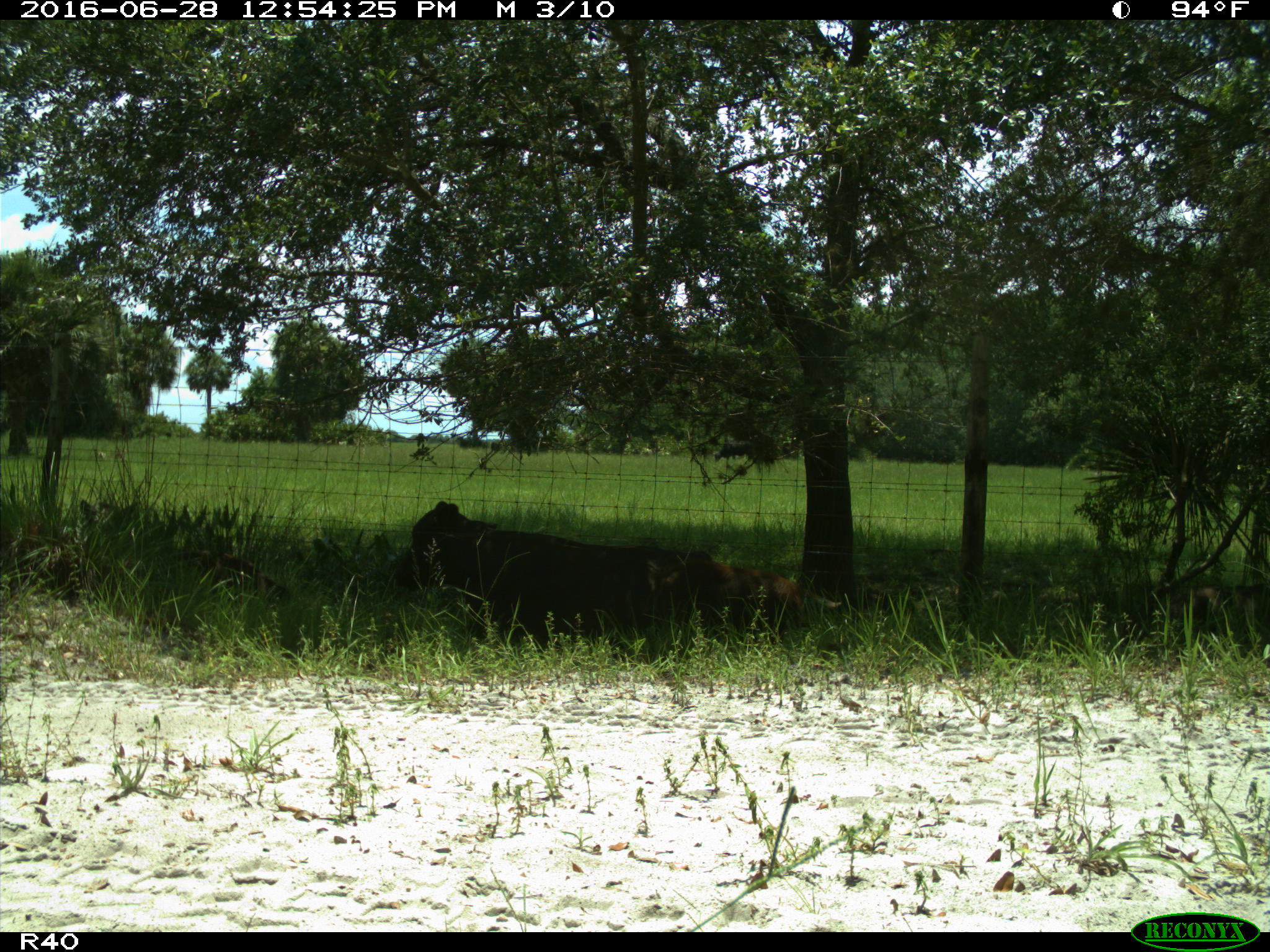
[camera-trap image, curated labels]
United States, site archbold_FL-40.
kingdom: Animalia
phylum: Chordata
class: Mammalia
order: Artiodactyla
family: Suidae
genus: Sus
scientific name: Sus scrofa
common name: wild boar